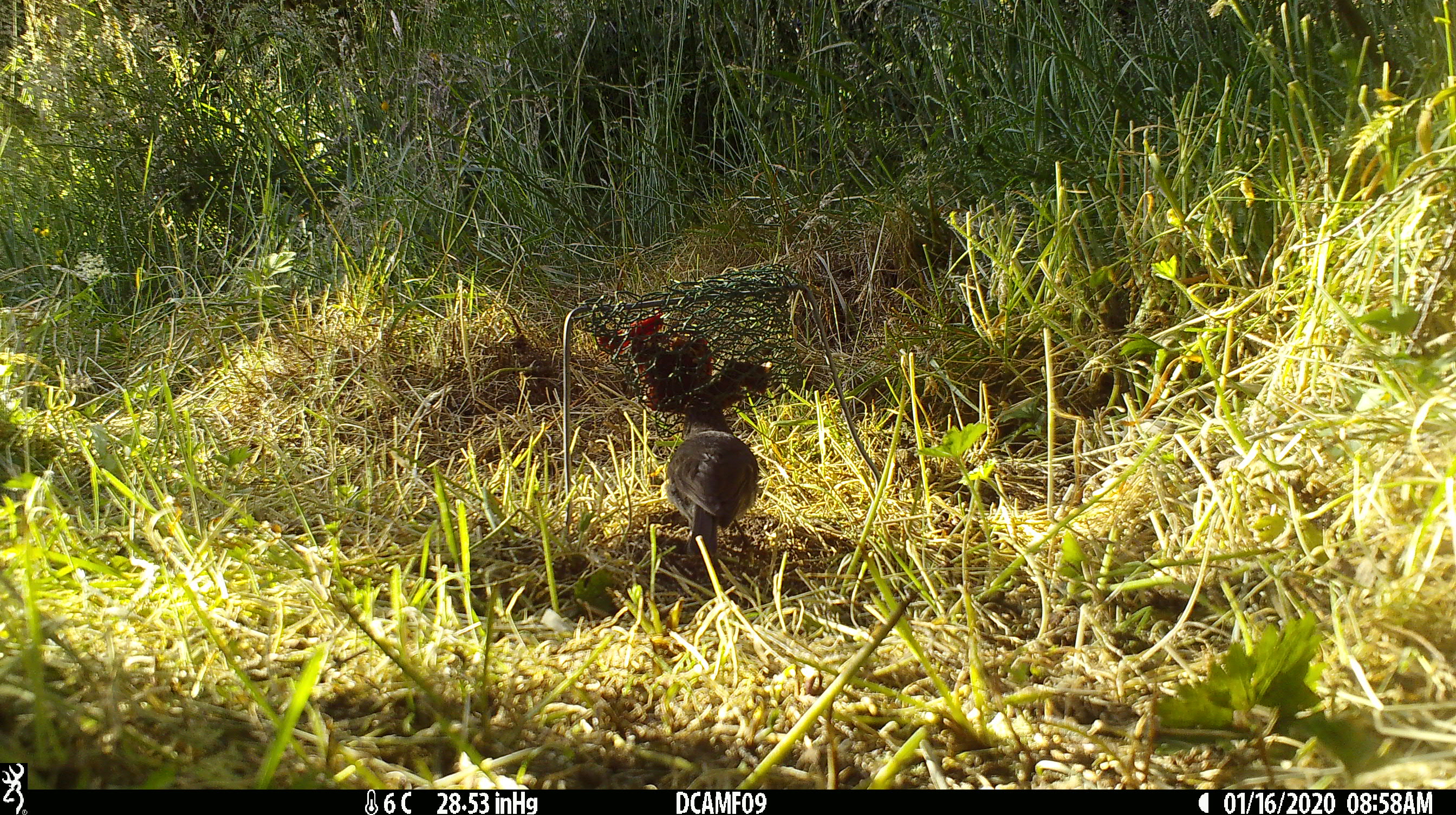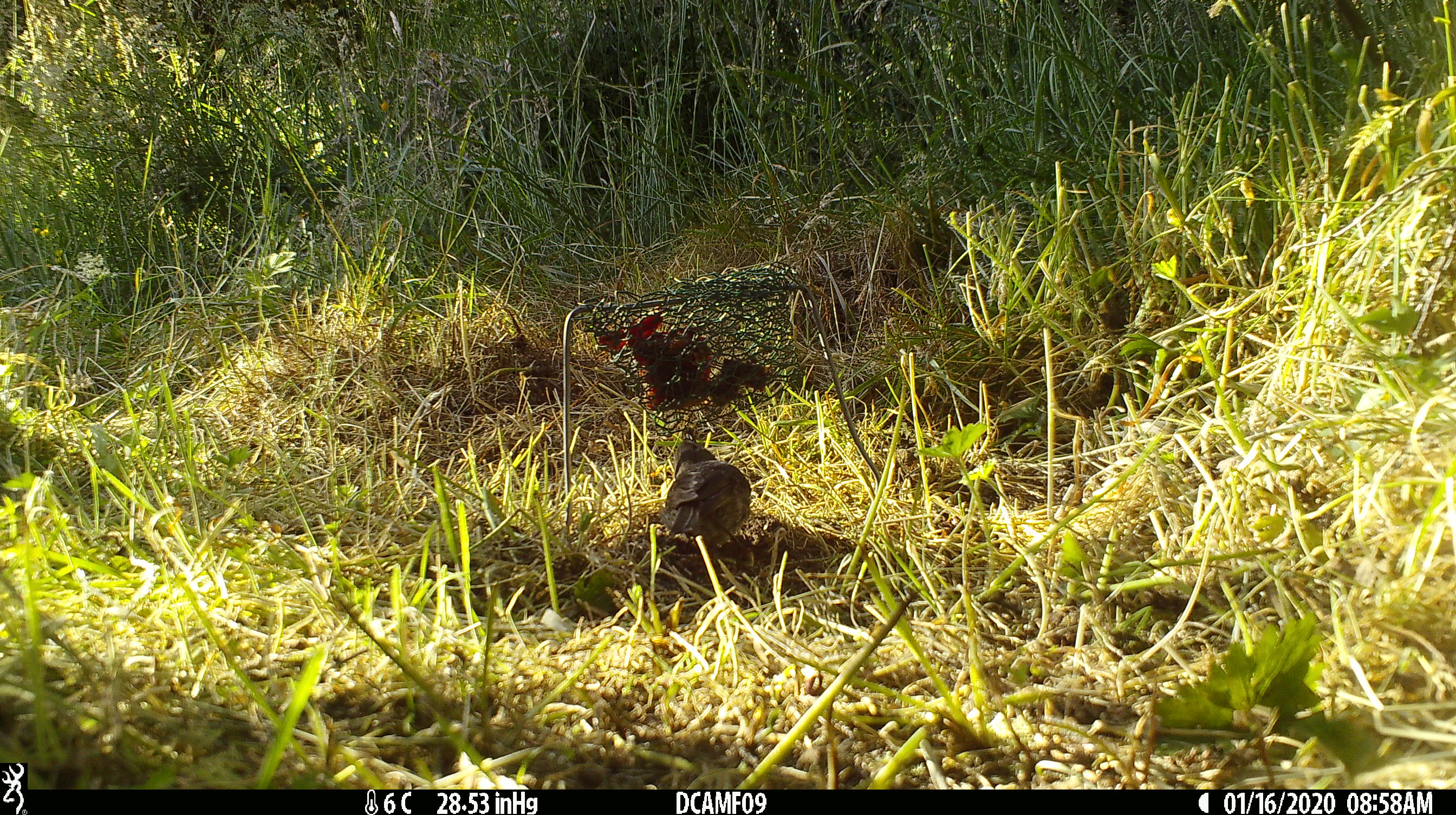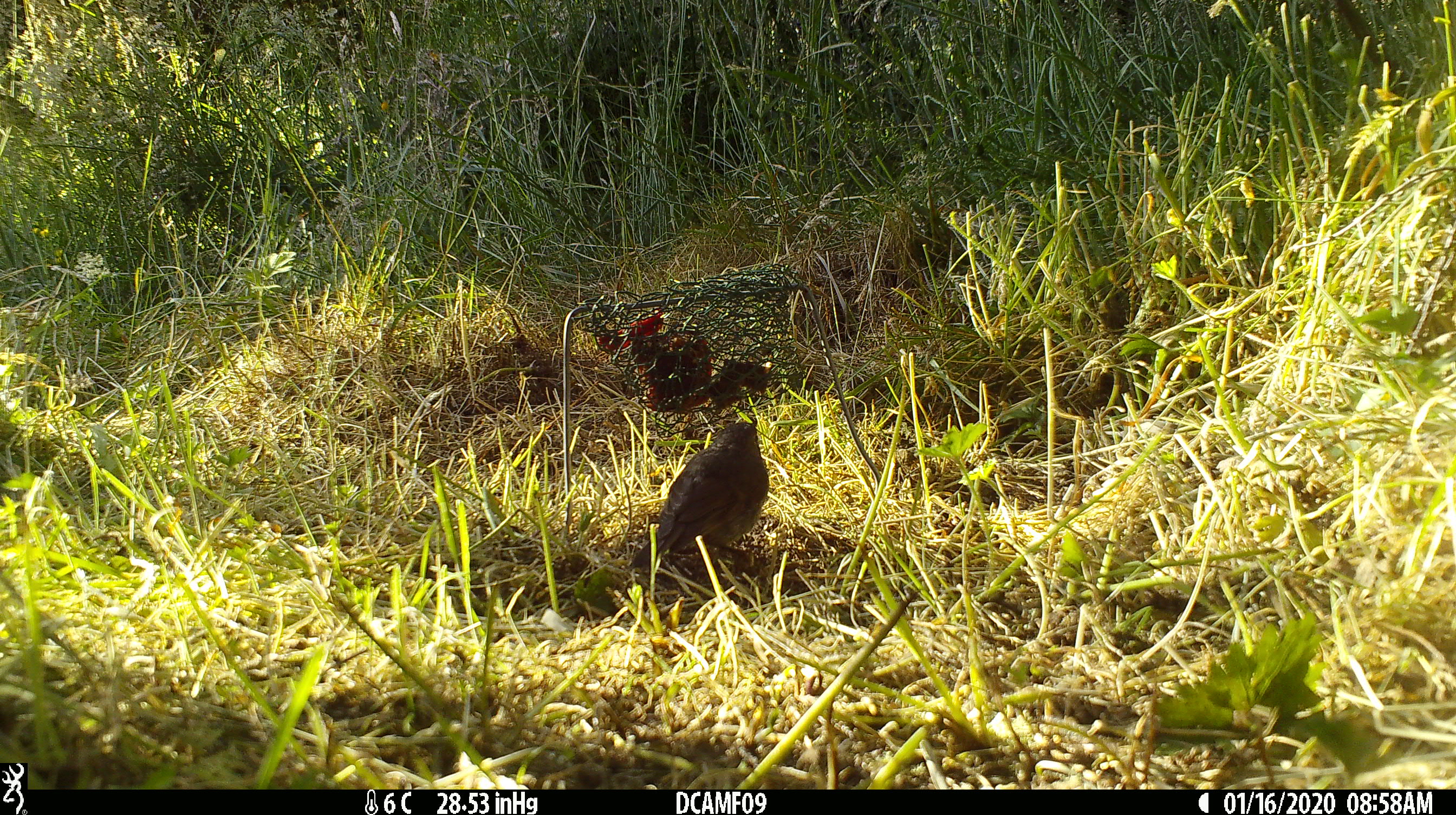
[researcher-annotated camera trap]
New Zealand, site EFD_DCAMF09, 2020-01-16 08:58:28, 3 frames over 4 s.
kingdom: Animalia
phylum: Chordata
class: Aves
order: Passeriformes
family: Petroicidae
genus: Petroica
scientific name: Petroica australis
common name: new zealand robin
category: robin